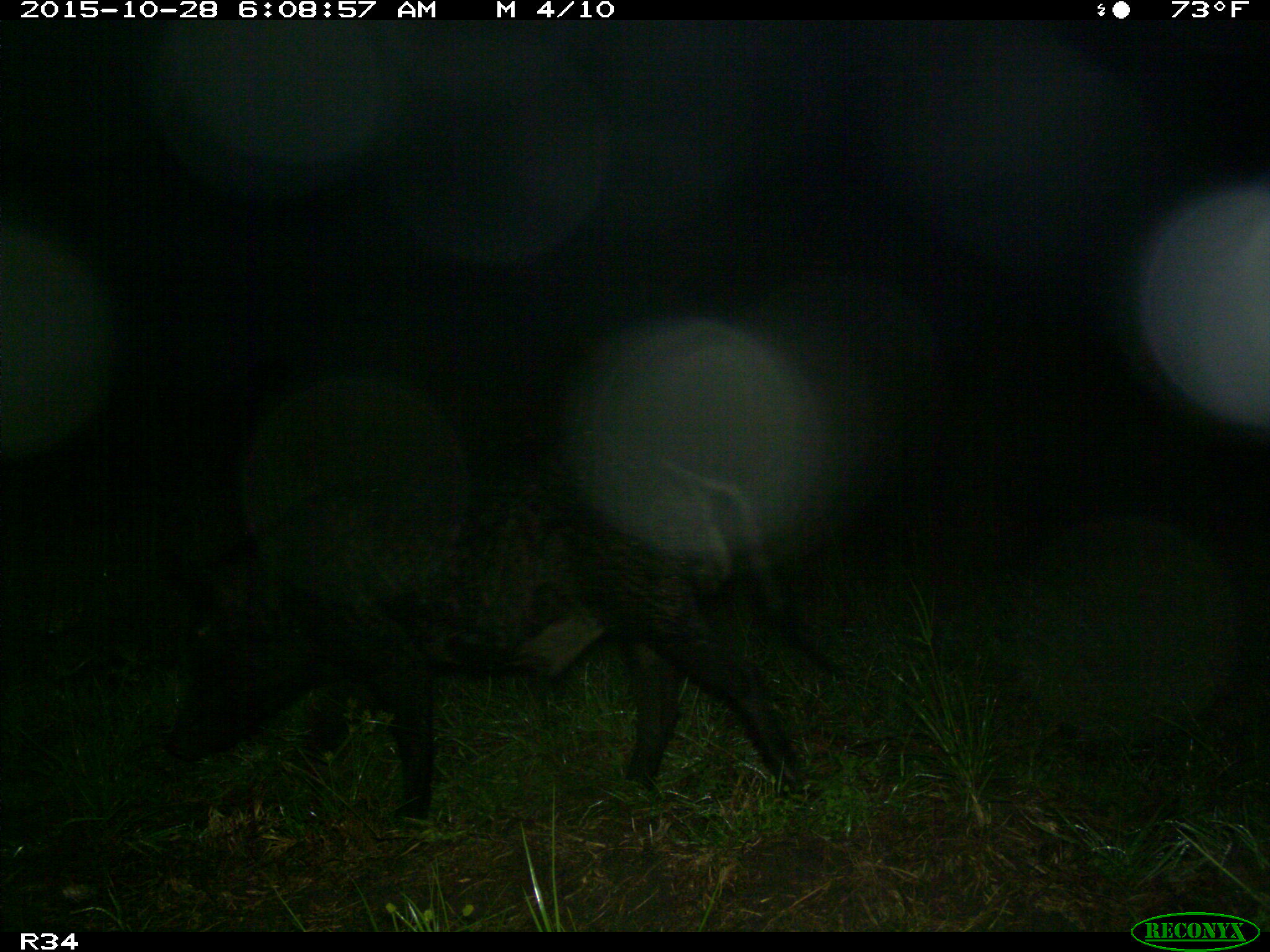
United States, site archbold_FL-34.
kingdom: Animalia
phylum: Chordata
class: Mammalia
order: Artiodactyla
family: Suidae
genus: Sus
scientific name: Sus scrofa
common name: wild boar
Sus scrofa (wild boar).